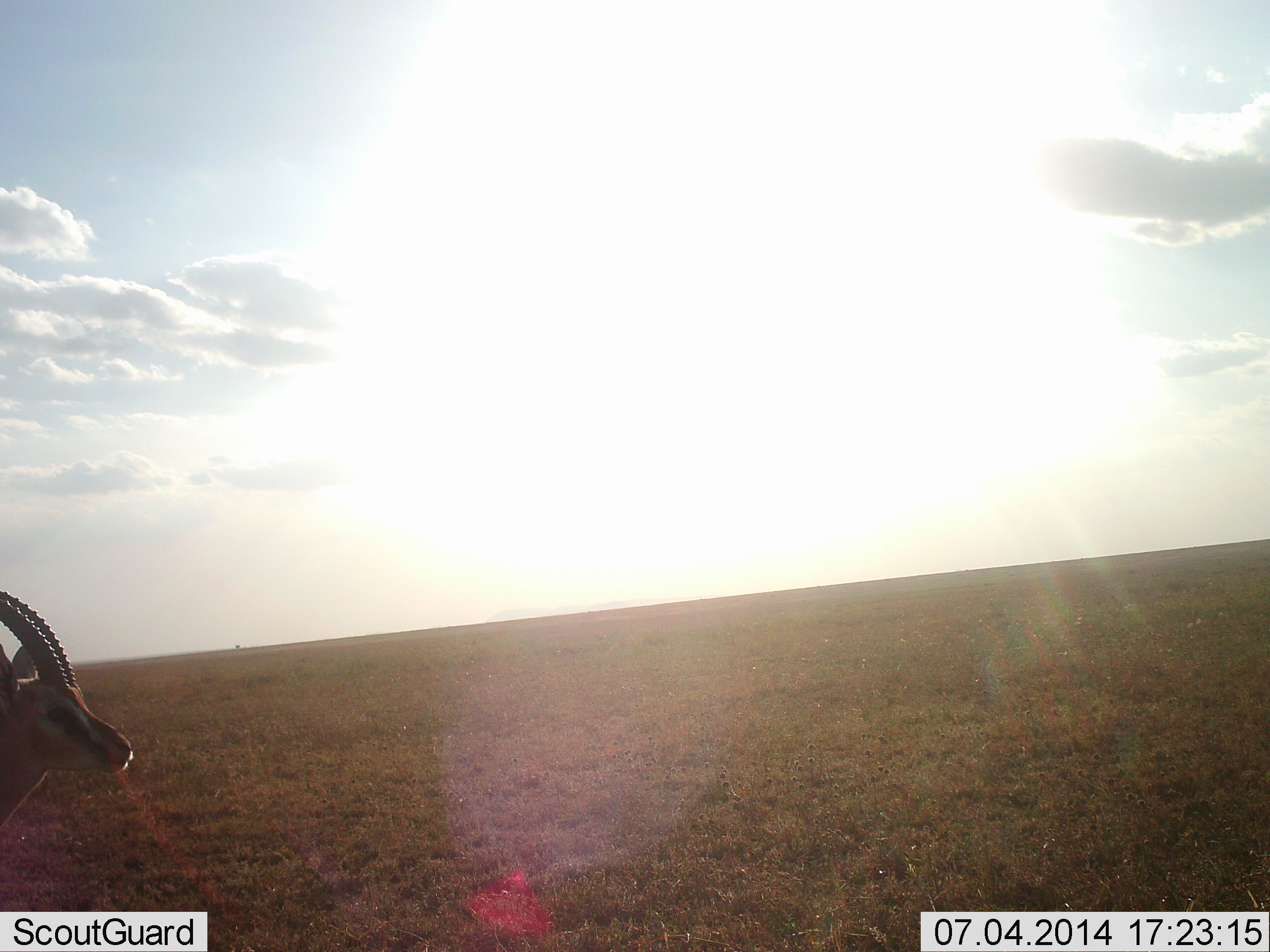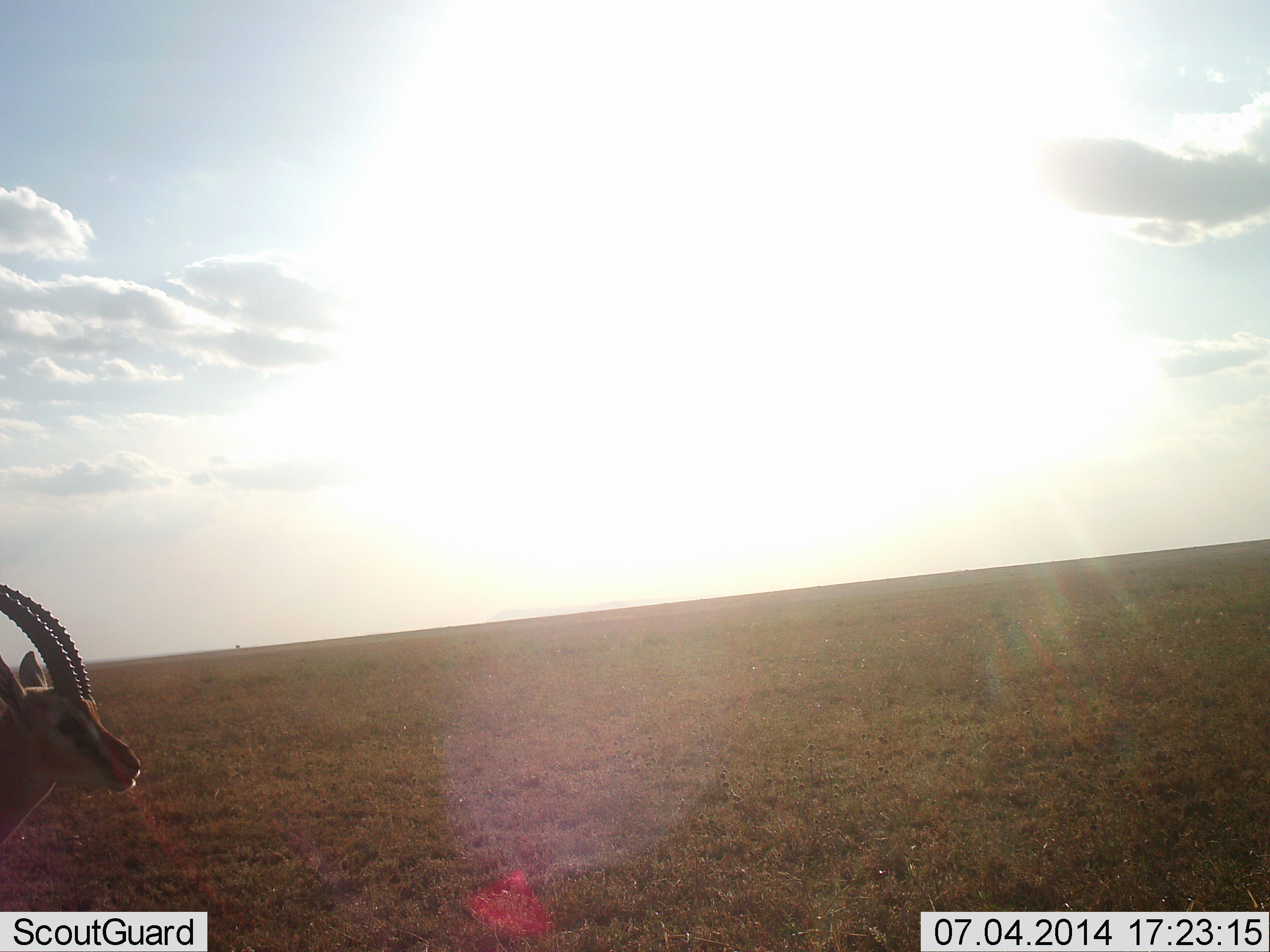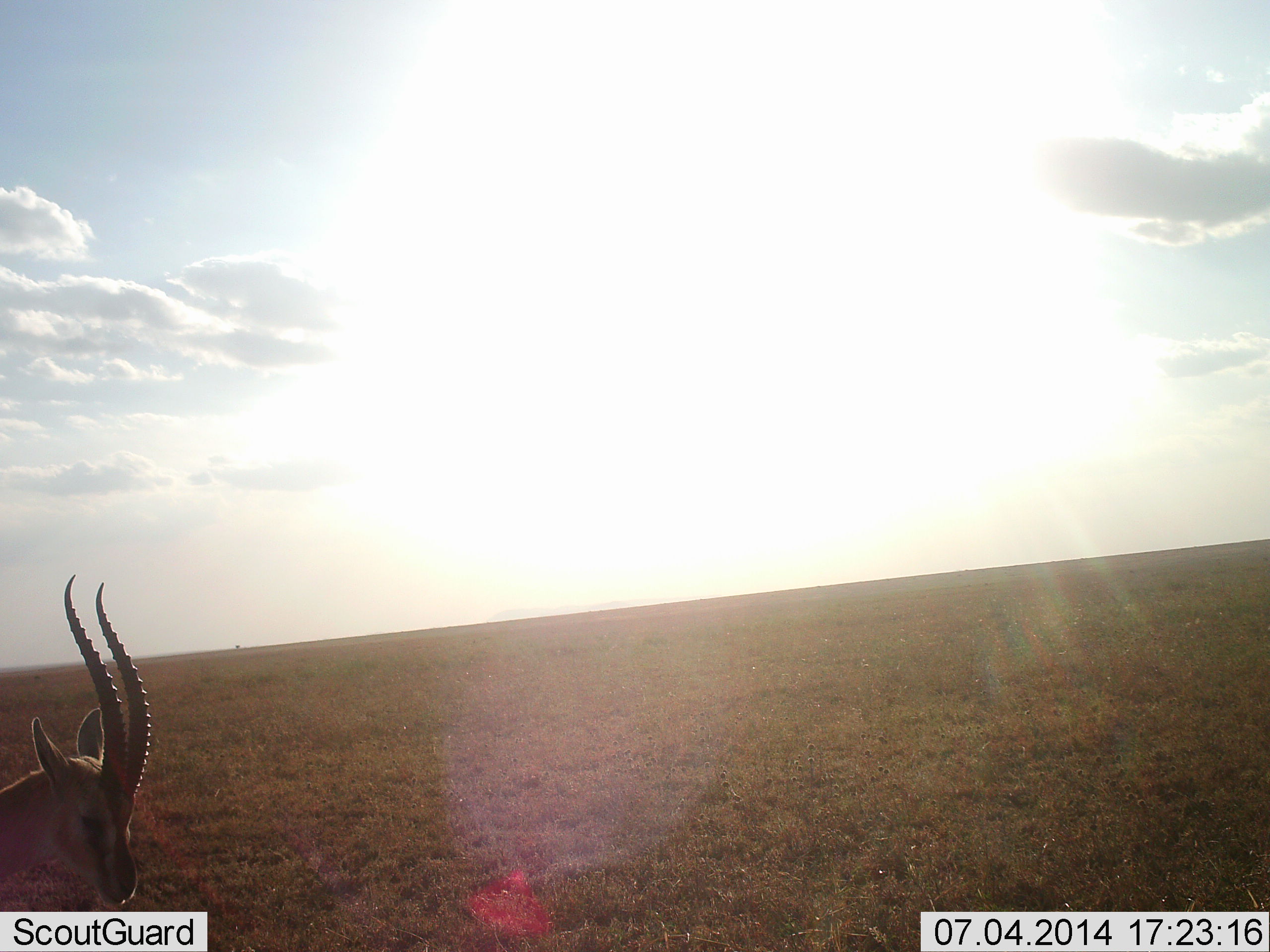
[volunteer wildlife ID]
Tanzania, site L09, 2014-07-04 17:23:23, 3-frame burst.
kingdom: Animalia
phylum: Chordata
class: Mammalia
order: Artiodactyla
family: Bovidae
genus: Eudorcas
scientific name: Eudorcas thomsonii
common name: thomson's gazelle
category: gazellethomsons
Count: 1.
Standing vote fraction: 90%.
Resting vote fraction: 0%.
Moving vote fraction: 0%.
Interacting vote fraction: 0%.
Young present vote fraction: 0%.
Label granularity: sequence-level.